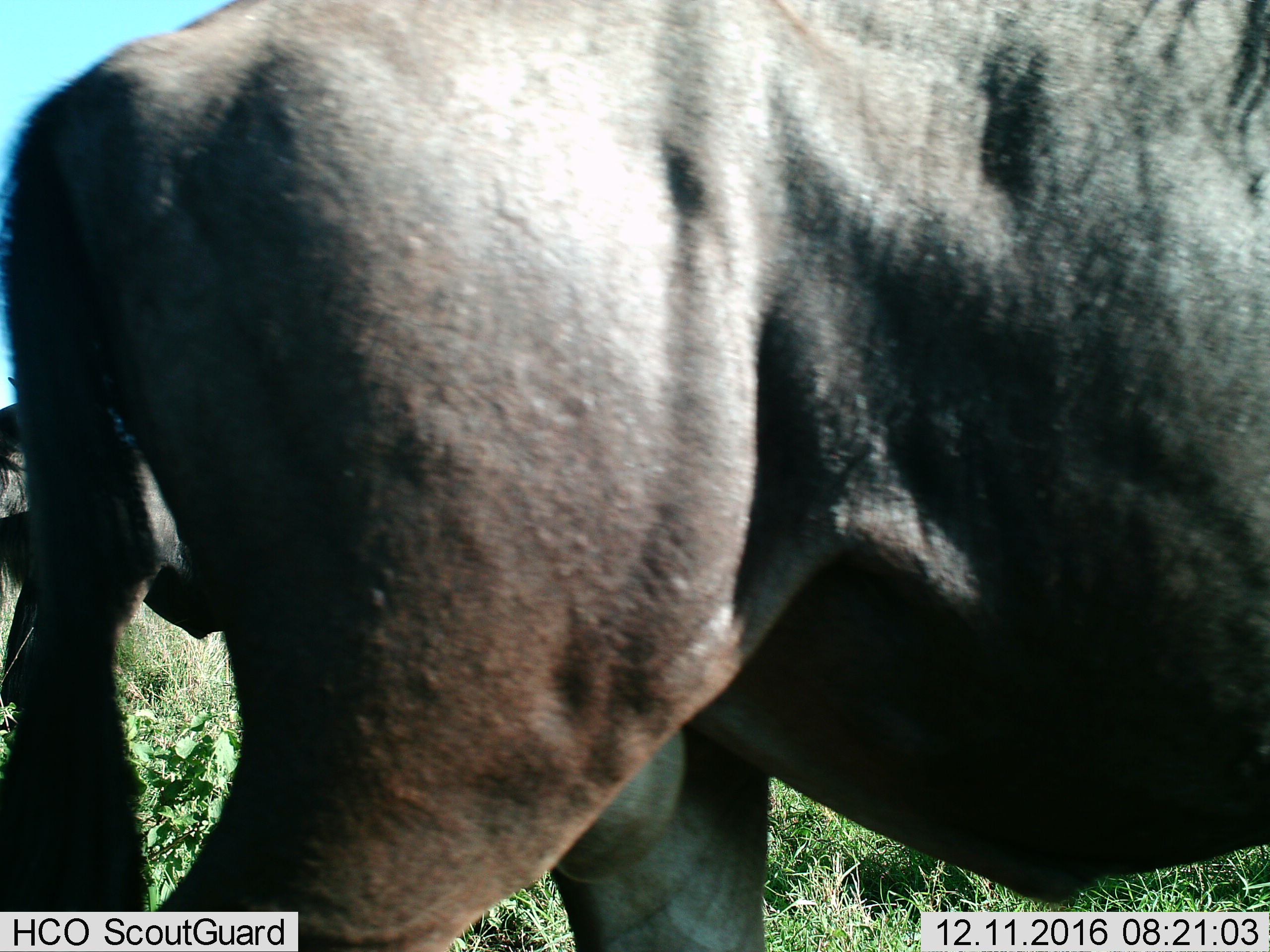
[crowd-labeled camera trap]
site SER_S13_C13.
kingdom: Animalia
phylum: Chordata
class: Mammalia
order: Artiodactyla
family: Bovidae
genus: Connochaetes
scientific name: Connochaetes taurinus taurinus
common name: blue wildebeest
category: wildebeestblue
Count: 2.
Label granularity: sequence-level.